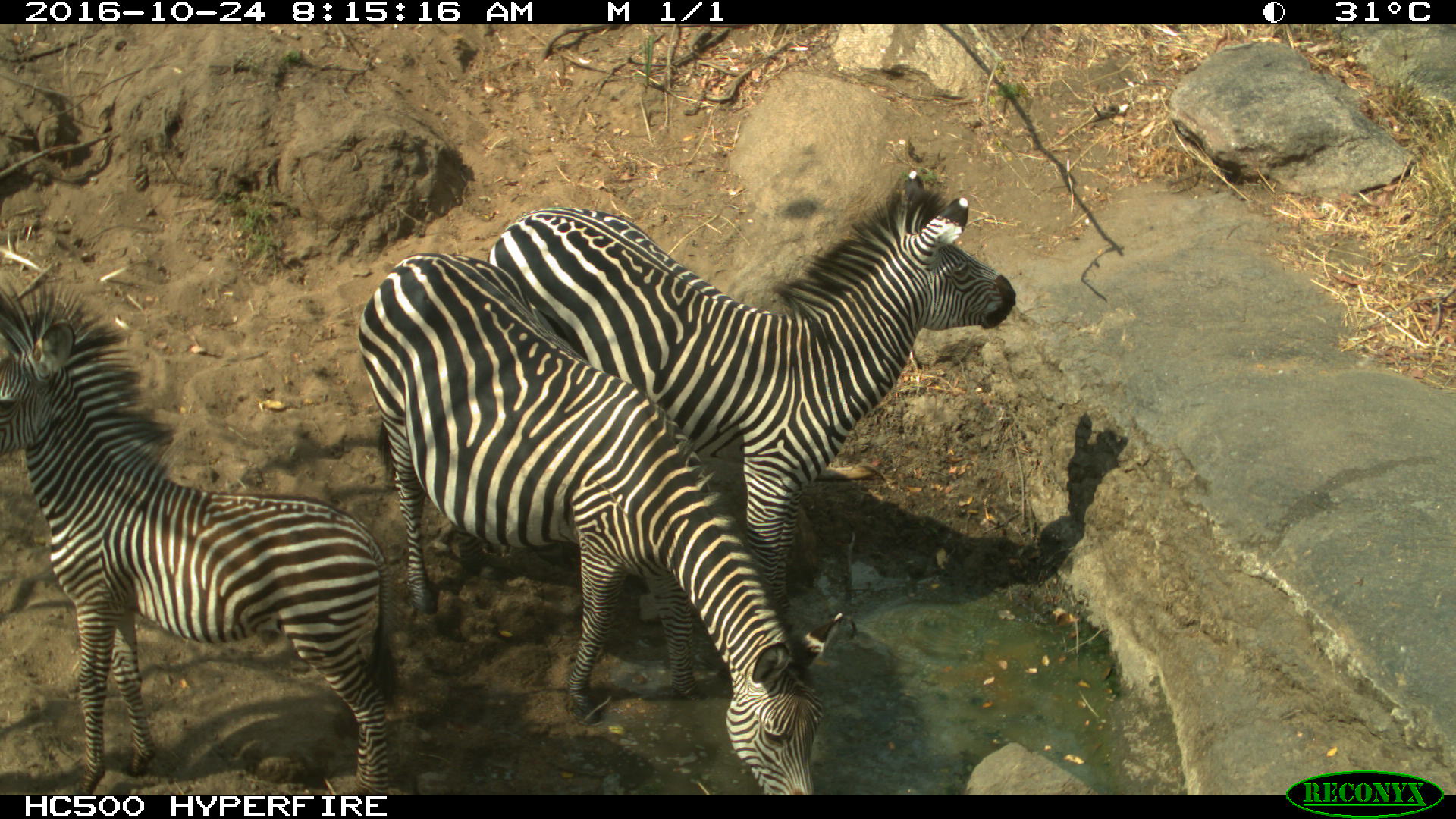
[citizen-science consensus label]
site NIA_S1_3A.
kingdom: Animalia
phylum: Chordata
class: Mammalia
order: Perissodactyla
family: Equidae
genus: Equus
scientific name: Equus quagga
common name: plains zebra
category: zebraplains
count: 3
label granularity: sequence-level